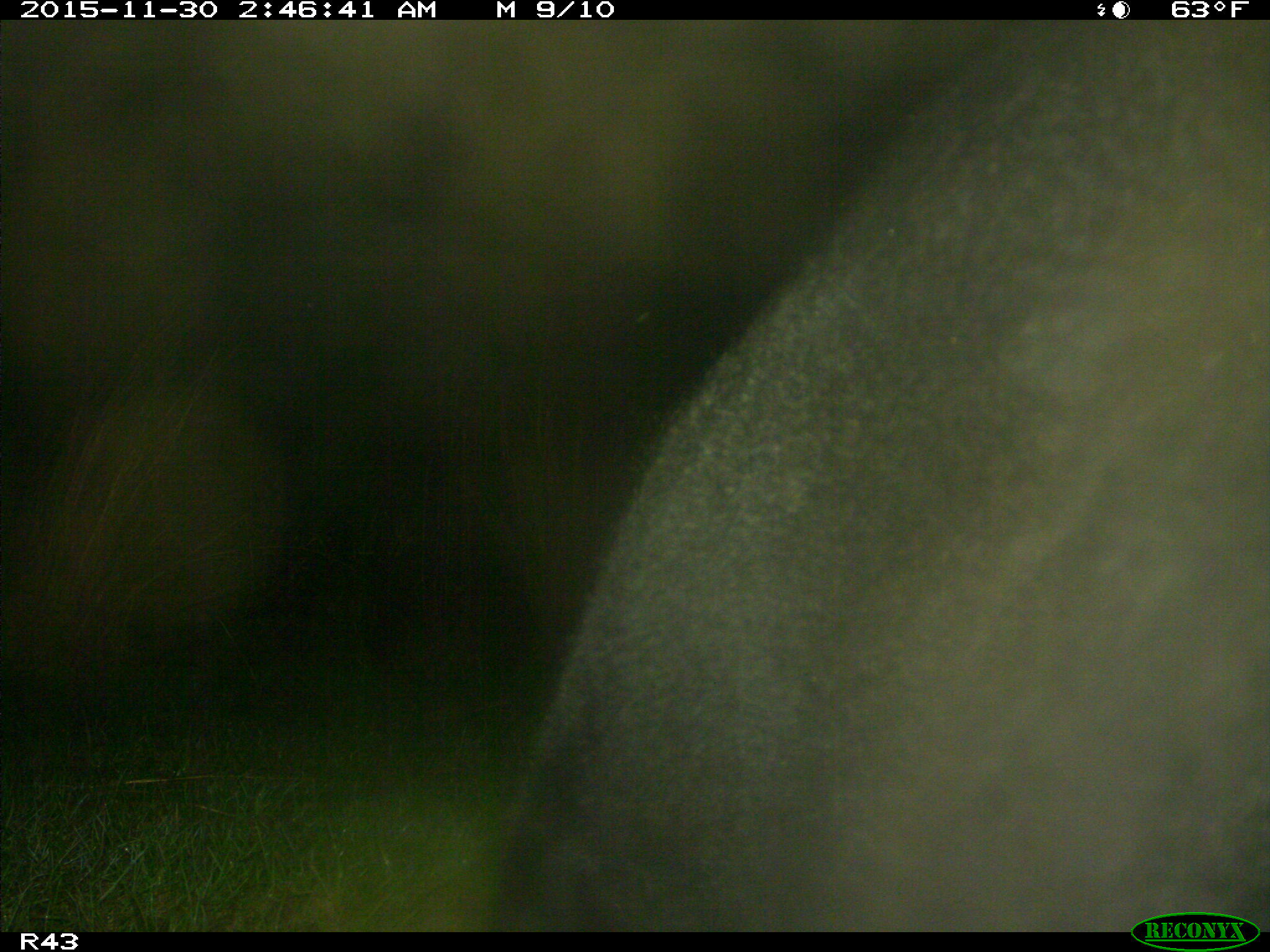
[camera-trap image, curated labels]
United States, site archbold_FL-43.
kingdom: Animalia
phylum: Chordata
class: Mammalia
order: Artiodactyla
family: Bovidae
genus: Bos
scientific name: Bos taurus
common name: domestic cow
Bos taurus (domestic cow).